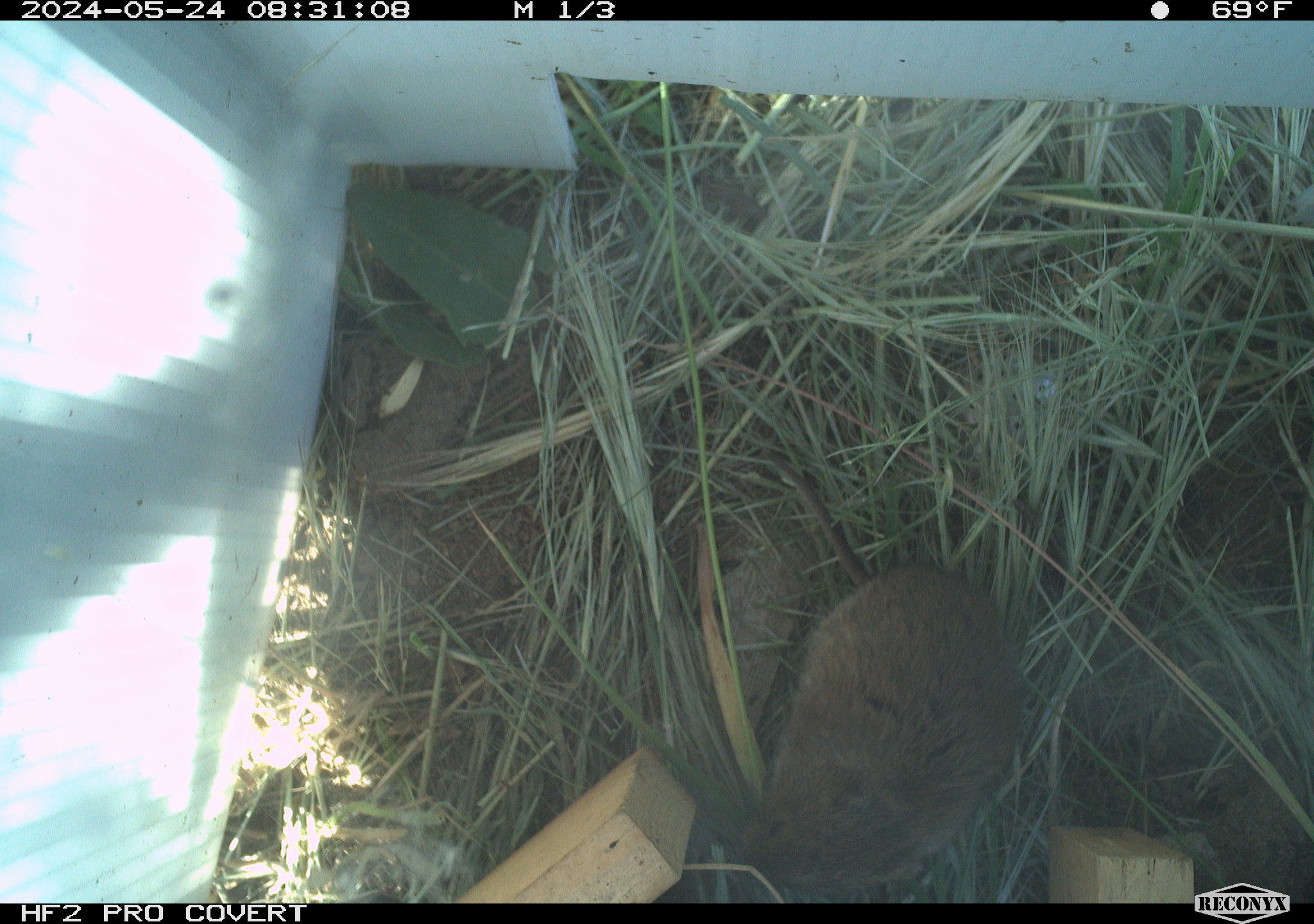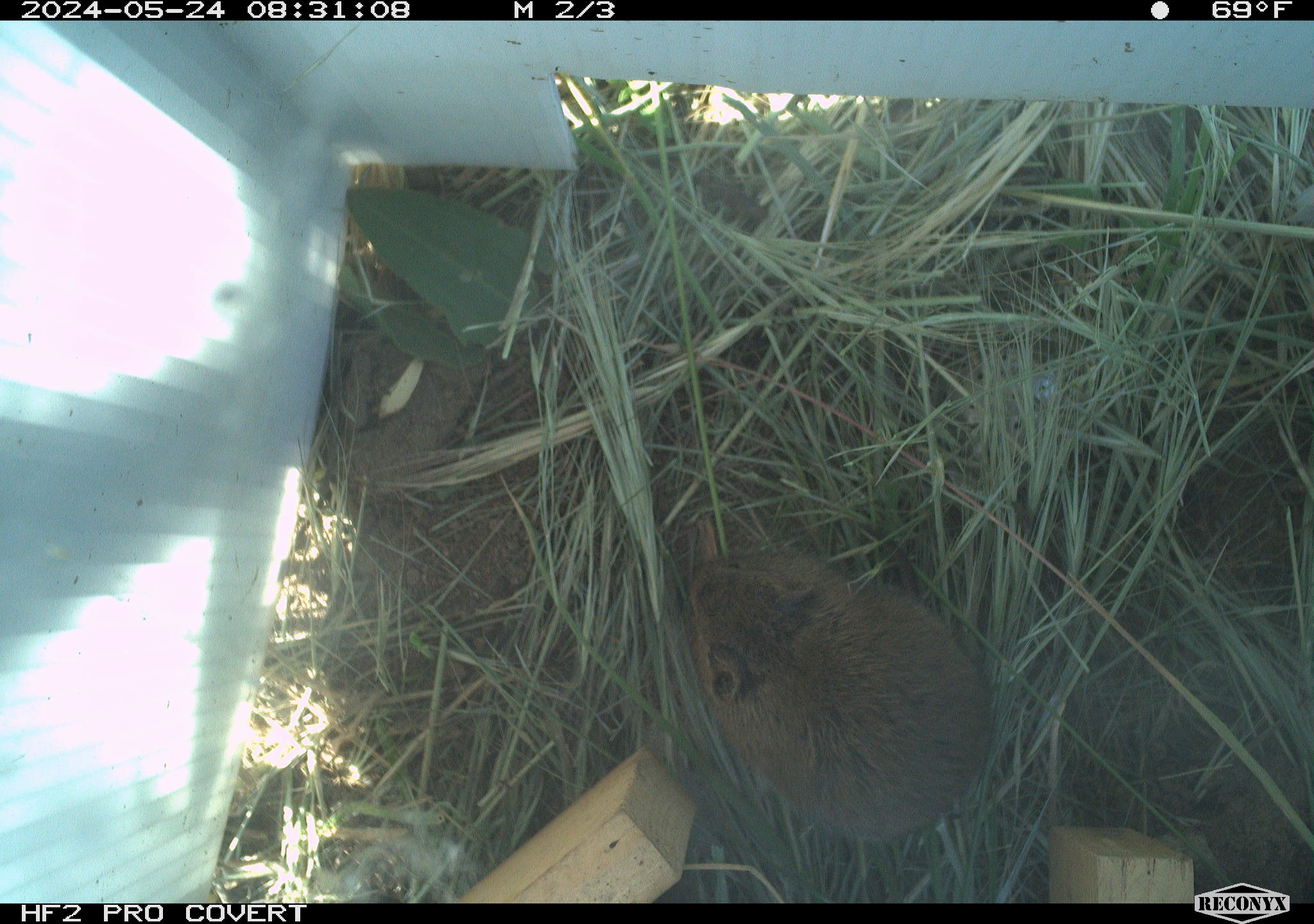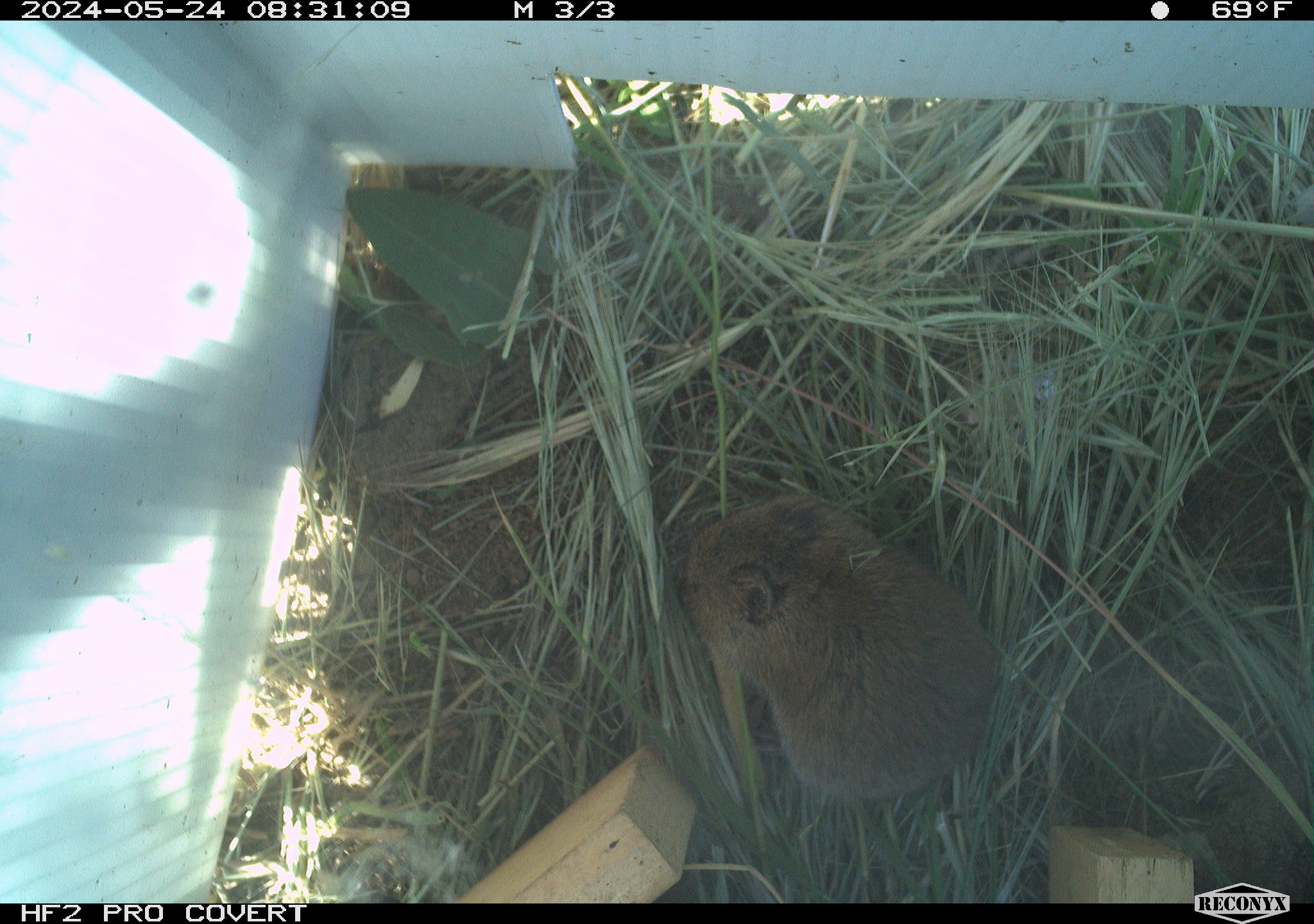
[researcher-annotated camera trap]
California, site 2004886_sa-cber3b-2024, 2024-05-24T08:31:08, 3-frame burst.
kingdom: Animalia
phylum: Chordata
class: Mammalia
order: Rodentia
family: Cricetidae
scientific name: Arvicolinae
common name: voles, lemmings, and muskrats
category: arvicolinae subfamily